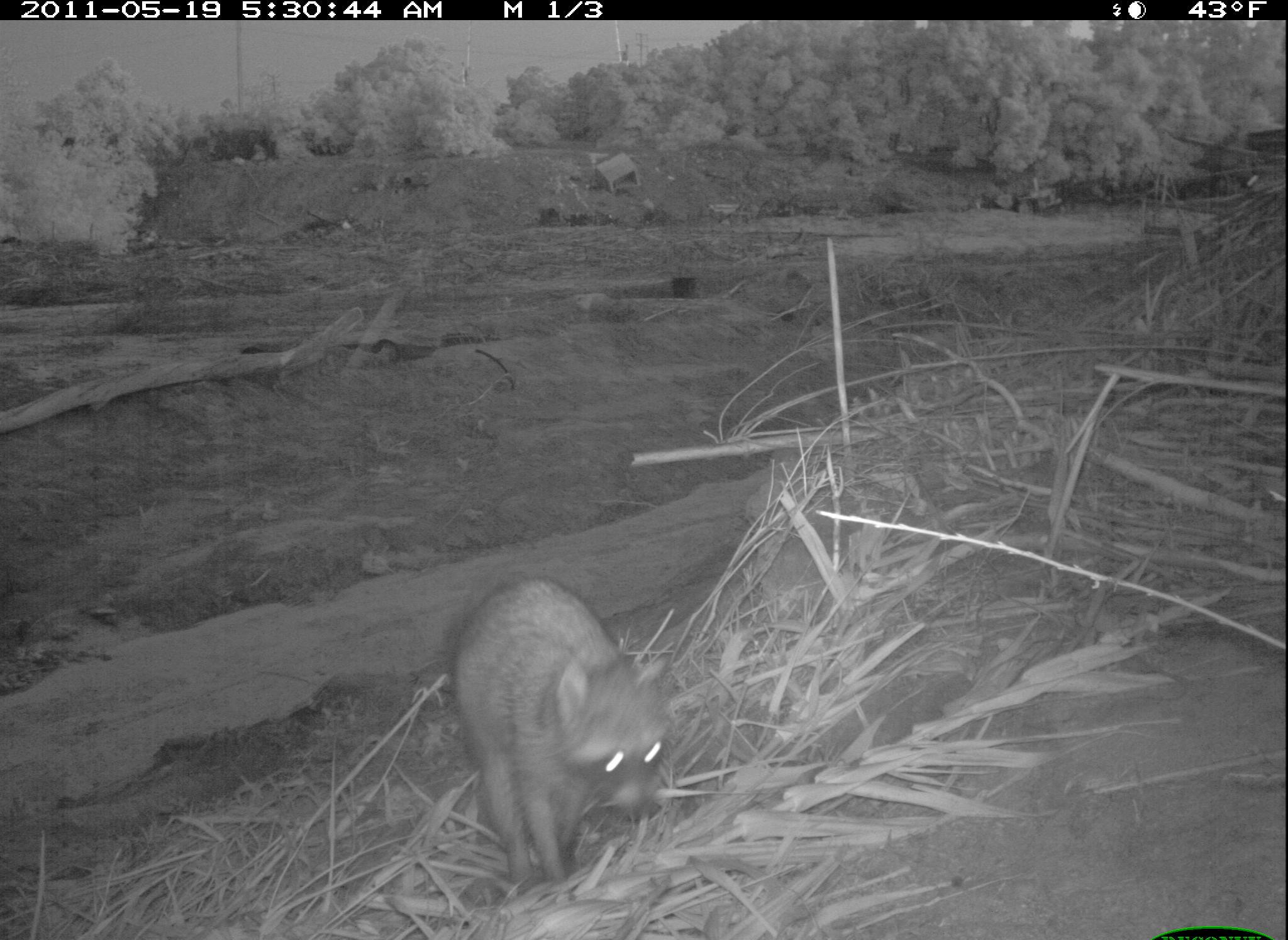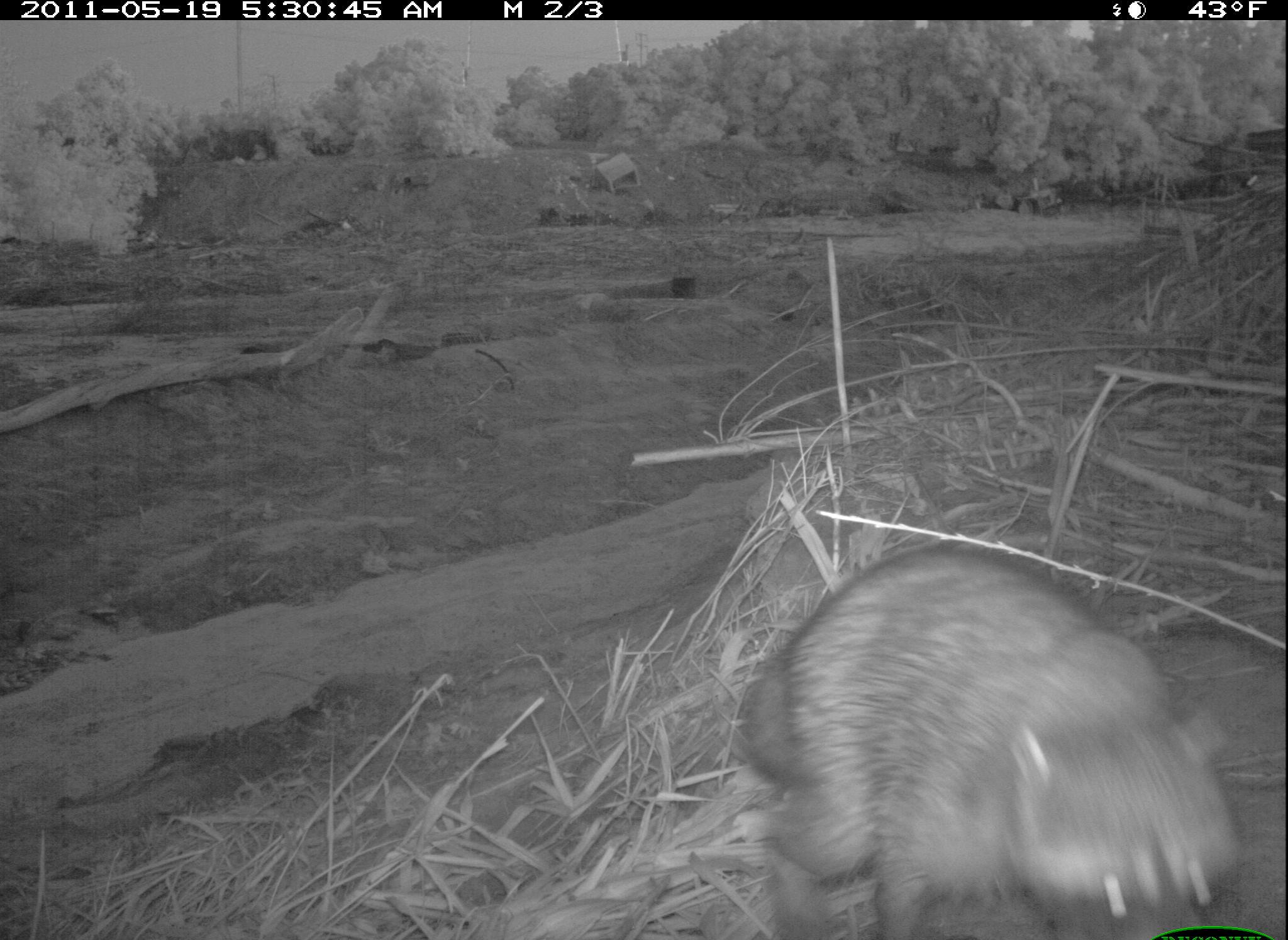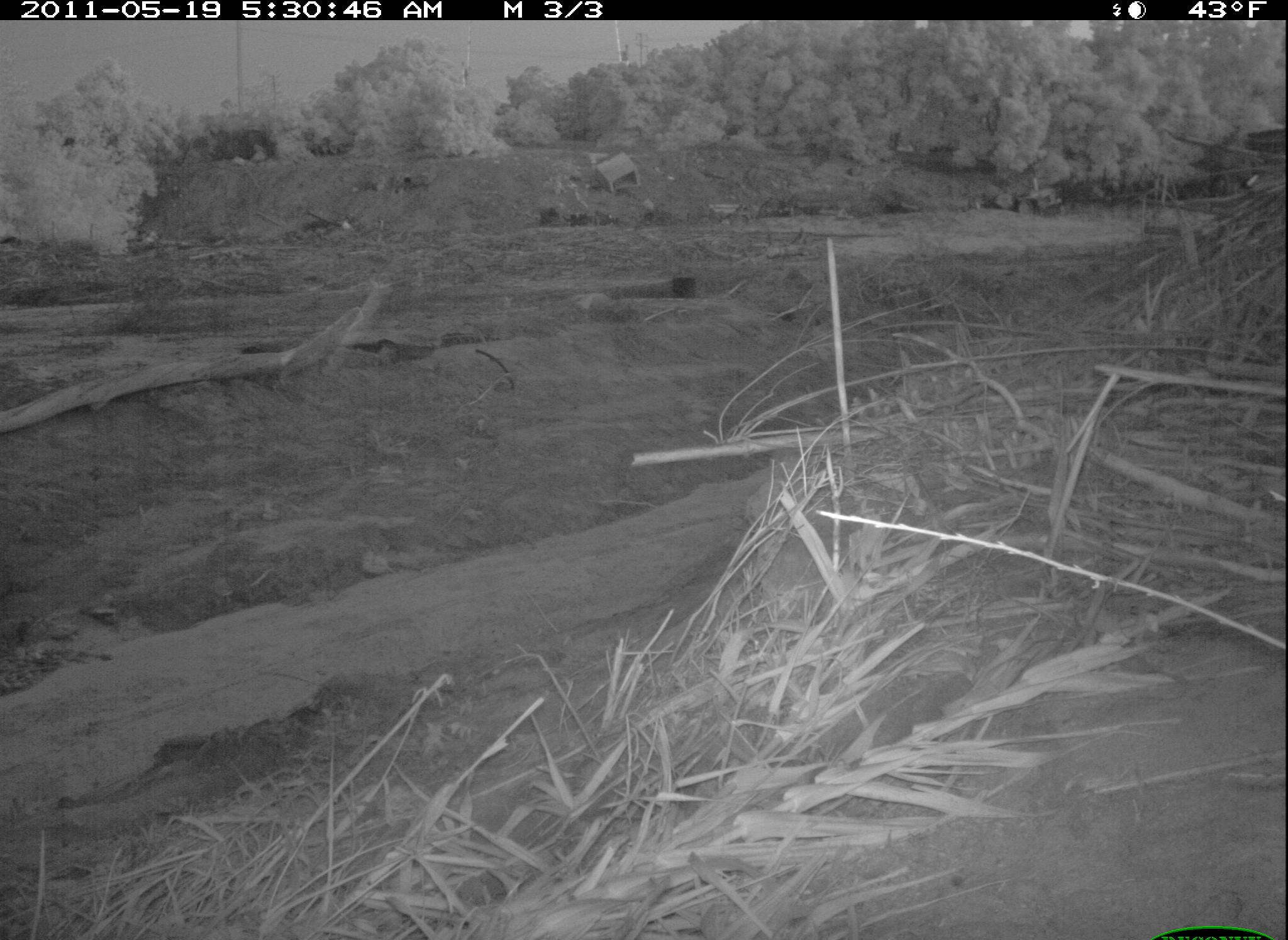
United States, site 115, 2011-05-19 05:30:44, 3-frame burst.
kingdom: Animalia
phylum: Chordata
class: Mammalia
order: Lagomorpha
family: Leporidae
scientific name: Leporidae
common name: rabbits and hares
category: rabbit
Rabbit (rabbits and hares) (Leporidae).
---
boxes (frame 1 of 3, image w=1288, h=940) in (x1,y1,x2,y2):
rabbit: (440,564,689,894)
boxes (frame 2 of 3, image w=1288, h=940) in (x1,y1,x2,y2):
rabbit: (718,540,1259,940)